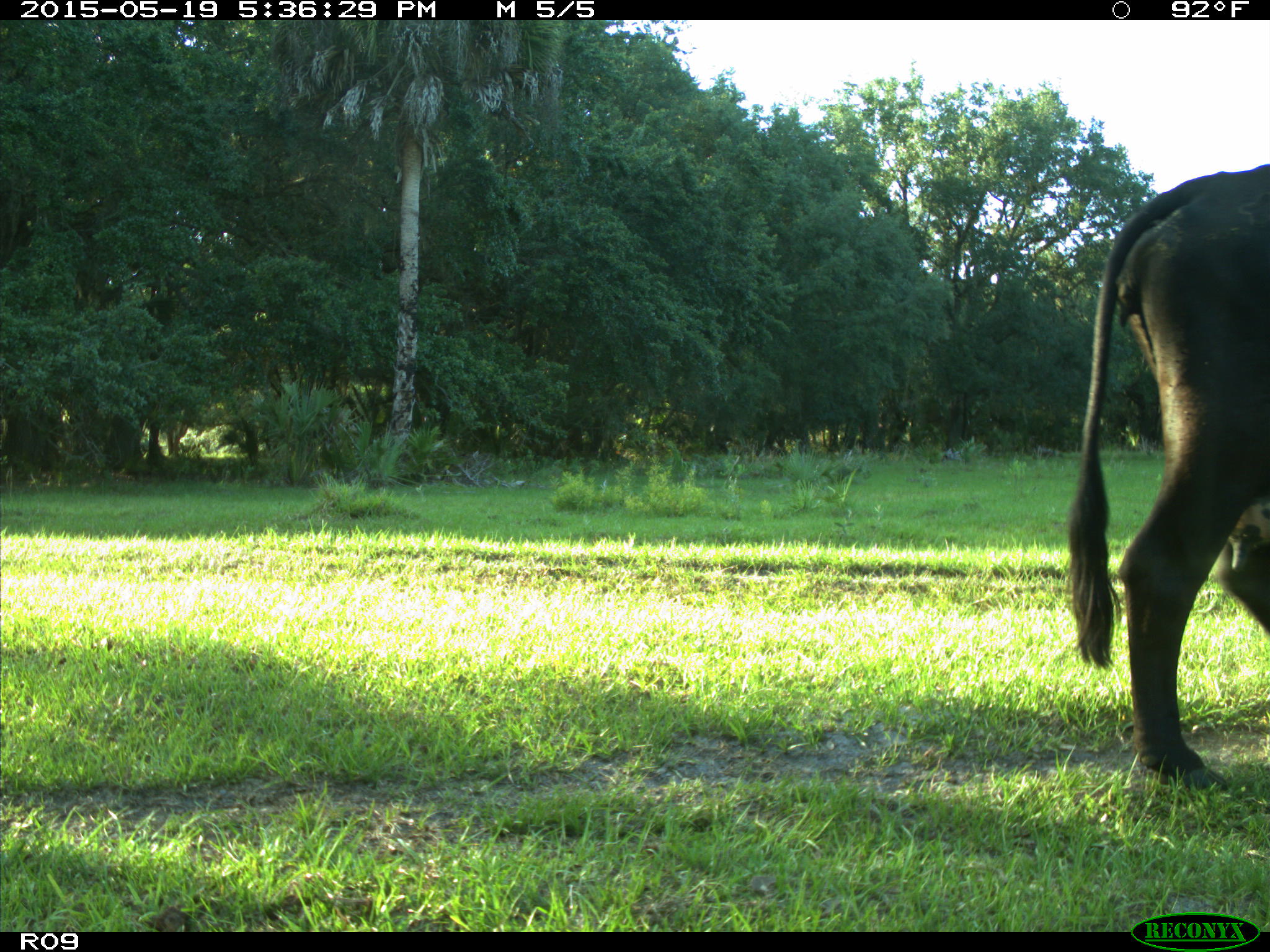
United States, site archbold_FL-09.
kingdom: Animalia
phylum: Chordata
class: Mammalia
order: Artiodactyla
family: Bovidae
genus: Bos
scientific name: Bos taurus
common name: domestic cow